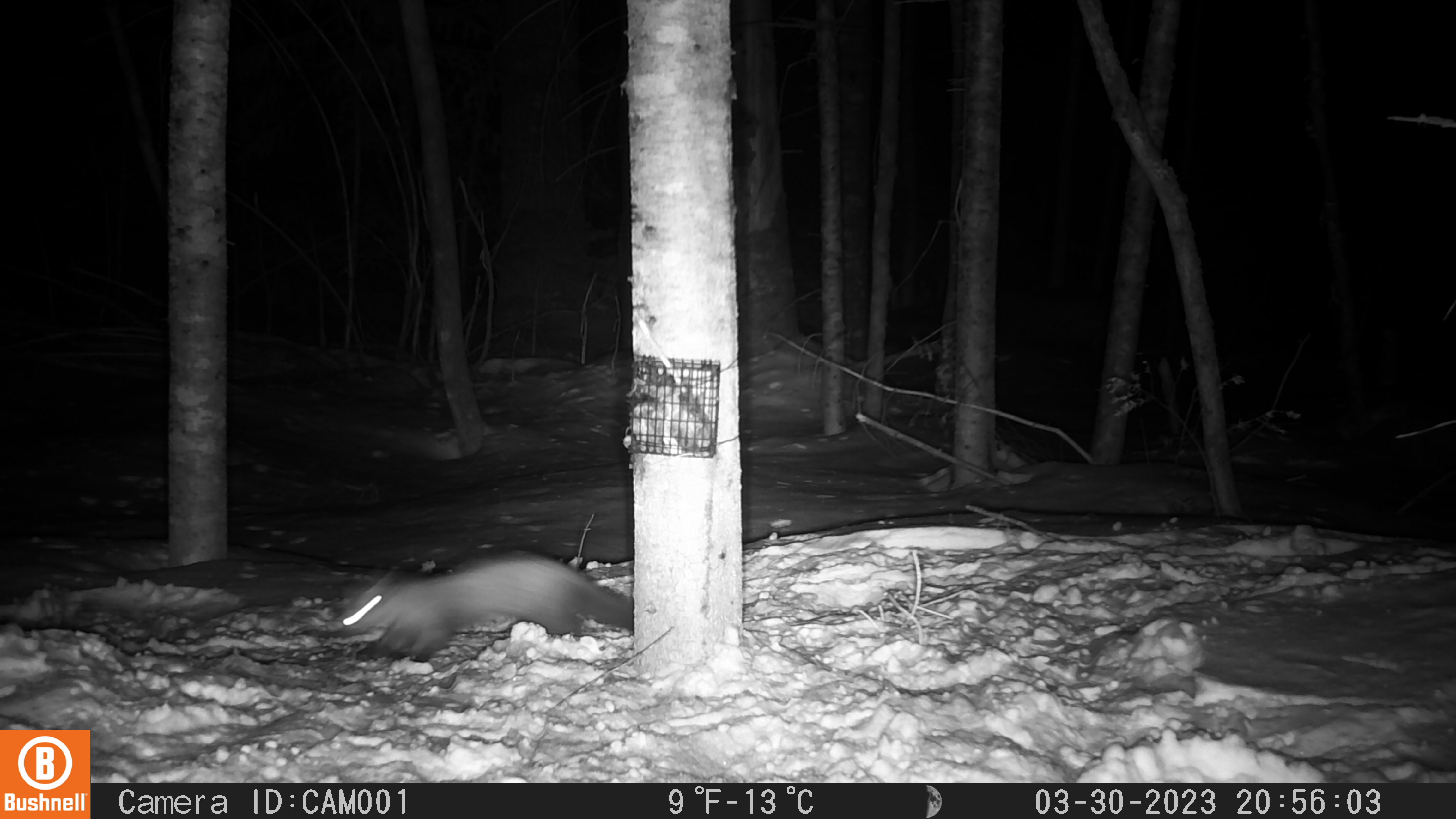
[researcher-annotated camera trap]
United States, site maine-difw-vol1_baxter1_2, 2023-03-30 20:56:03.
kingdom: Animalia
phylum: Chordata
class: Mammalia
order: Carnivora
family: Mustelidae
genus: Martes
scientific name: Martes americana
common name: american marten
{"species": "american marten (Martes americana)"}